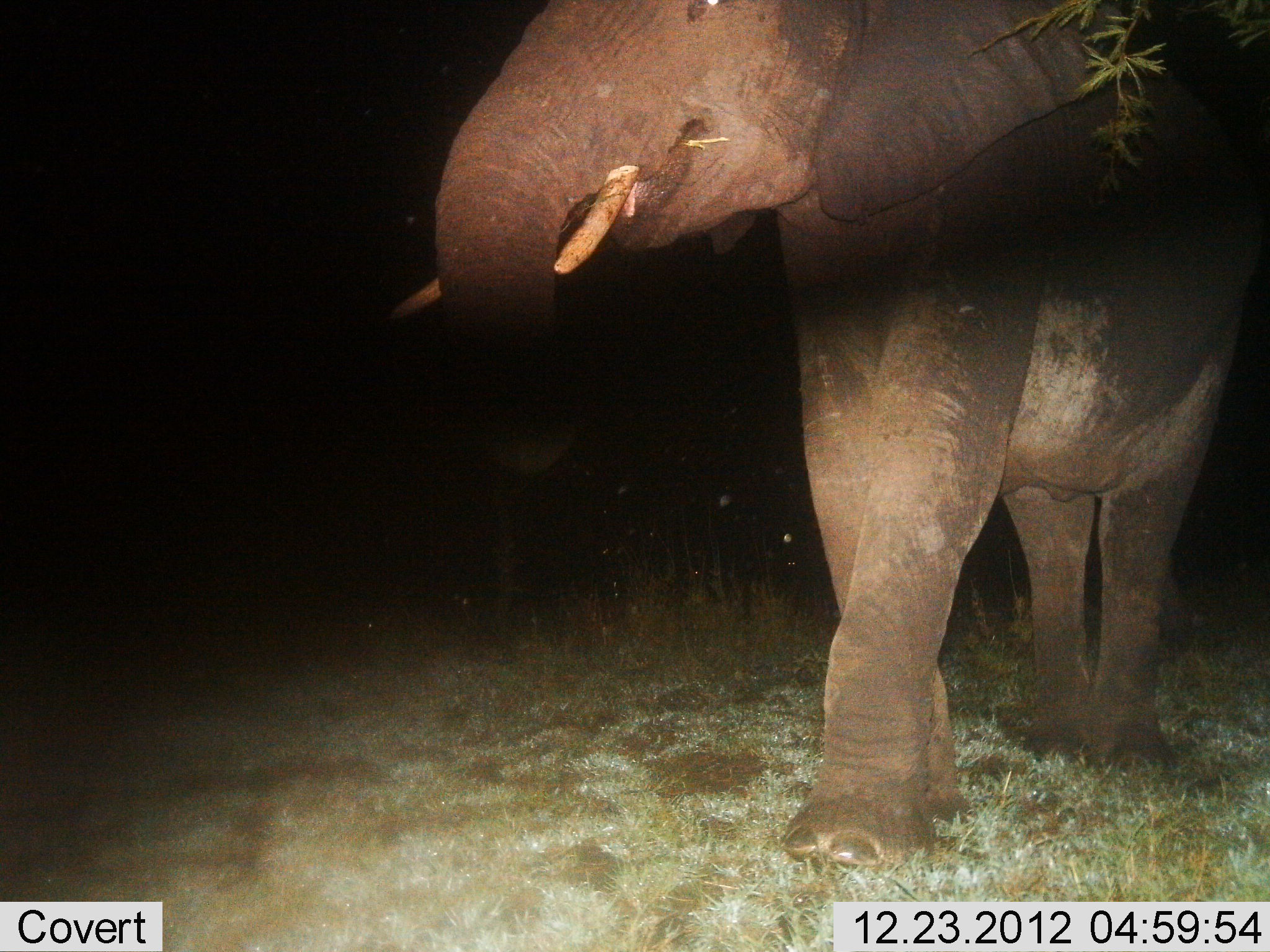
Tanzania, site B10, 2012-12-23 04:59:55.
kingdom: Animalia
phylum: Chordata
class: Mammalia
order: Proboscidea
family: Elephantidae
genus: Loxodonta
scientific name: Loxodonta africana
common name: african bush elephant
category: elephant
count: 1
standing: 35%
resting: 5%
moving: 40%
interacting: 0%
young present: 0%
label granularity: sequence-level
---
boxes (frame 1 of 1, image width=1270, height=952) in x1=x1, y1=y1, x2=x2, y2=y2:
animal: x1=380, y1=0, x2=1270, y2=875